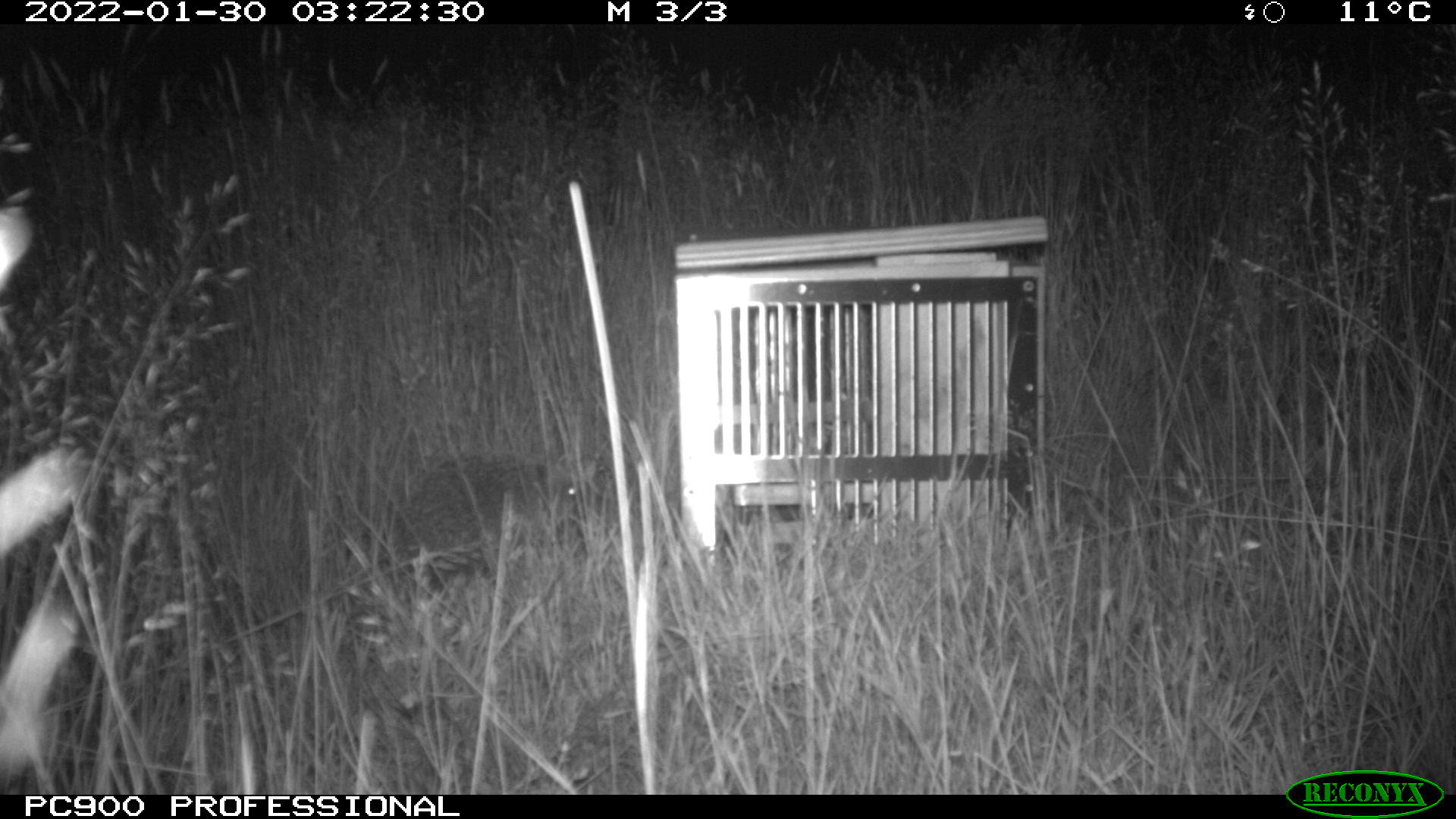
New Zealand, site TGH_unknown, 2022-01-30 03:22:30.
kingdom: Animalia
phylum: Chordata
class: Mammalia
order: Eulipotyphla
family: Erinaceidae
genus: Erinaceus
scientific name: Erinaceus europaeus europaeus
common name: european hedgehog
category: hedgehog